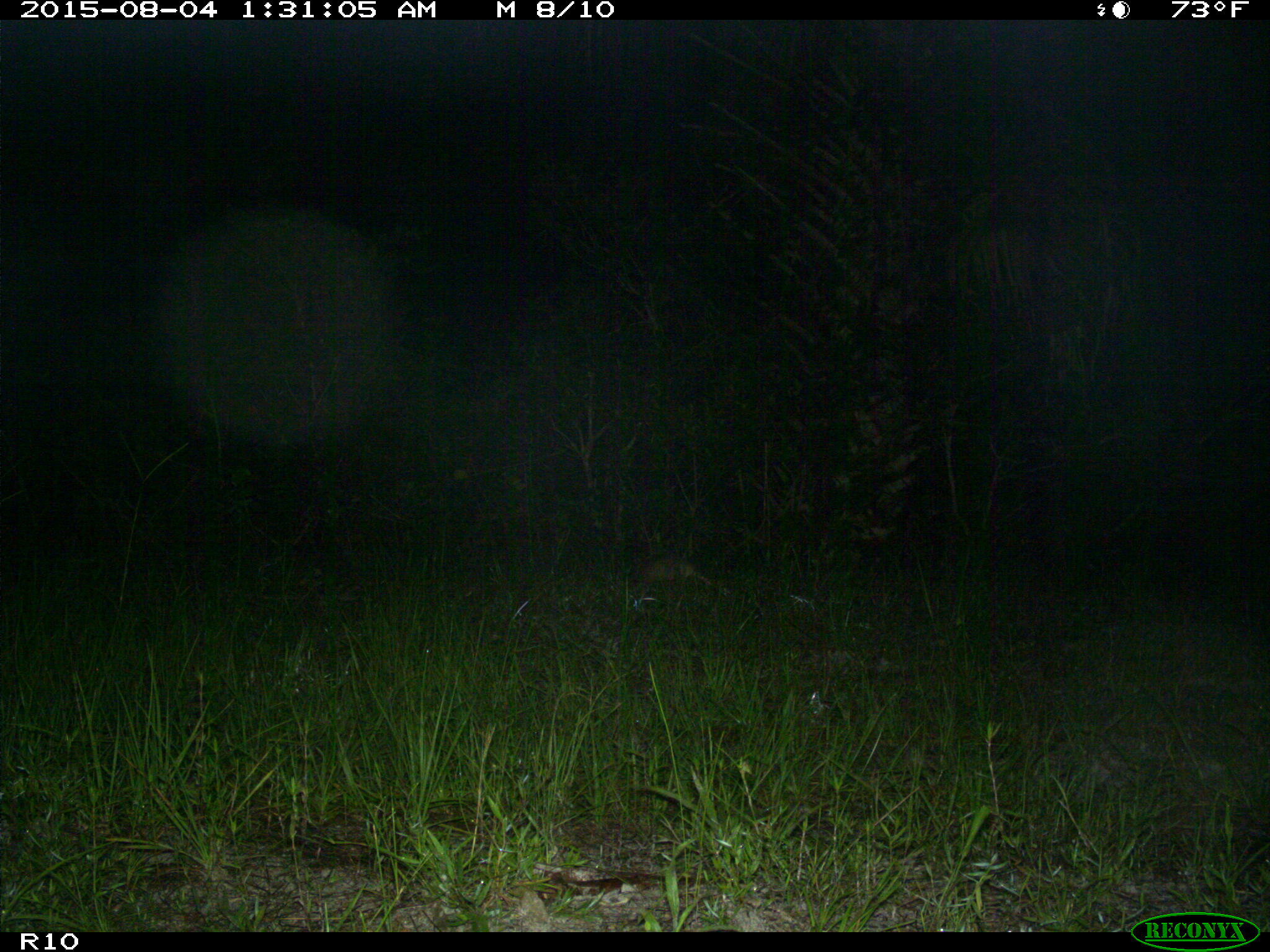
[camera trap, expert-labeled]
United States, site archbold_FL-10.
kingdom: Animalia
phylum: Chordata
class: Mammalia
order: Cingulata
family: Dasypodidae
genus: Dasypus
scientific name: Dasypus novemcinctus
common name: nine-banded armadillo